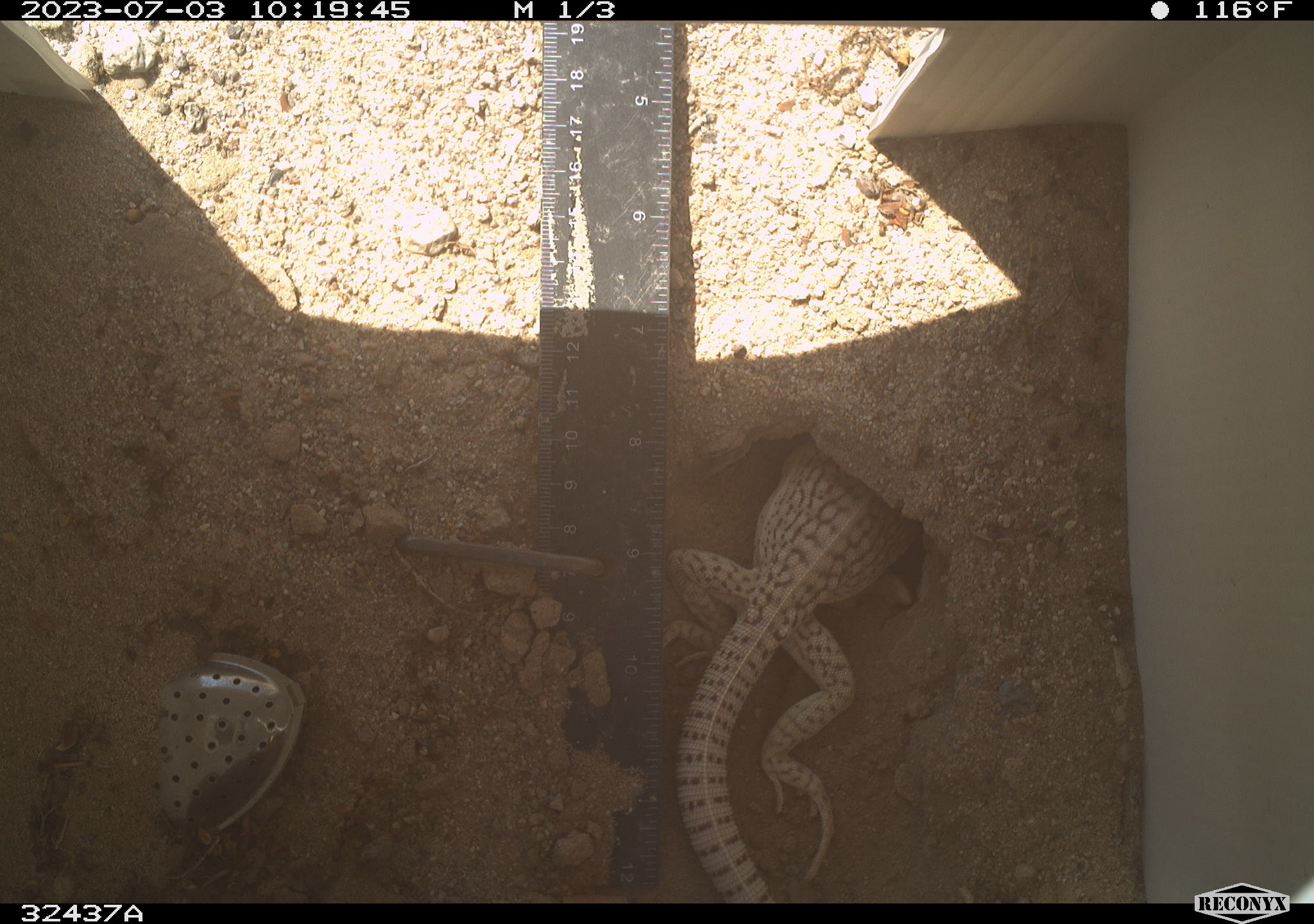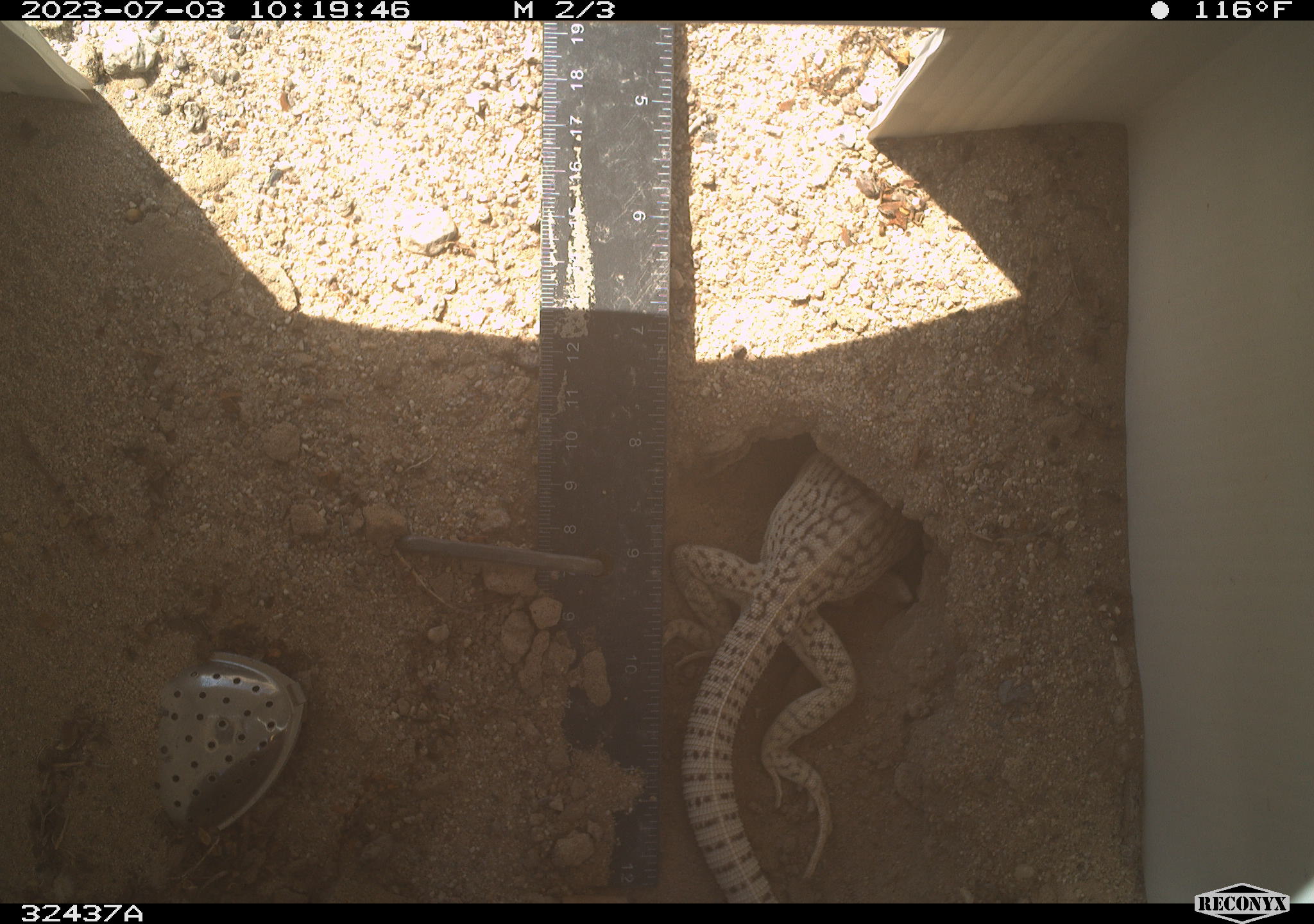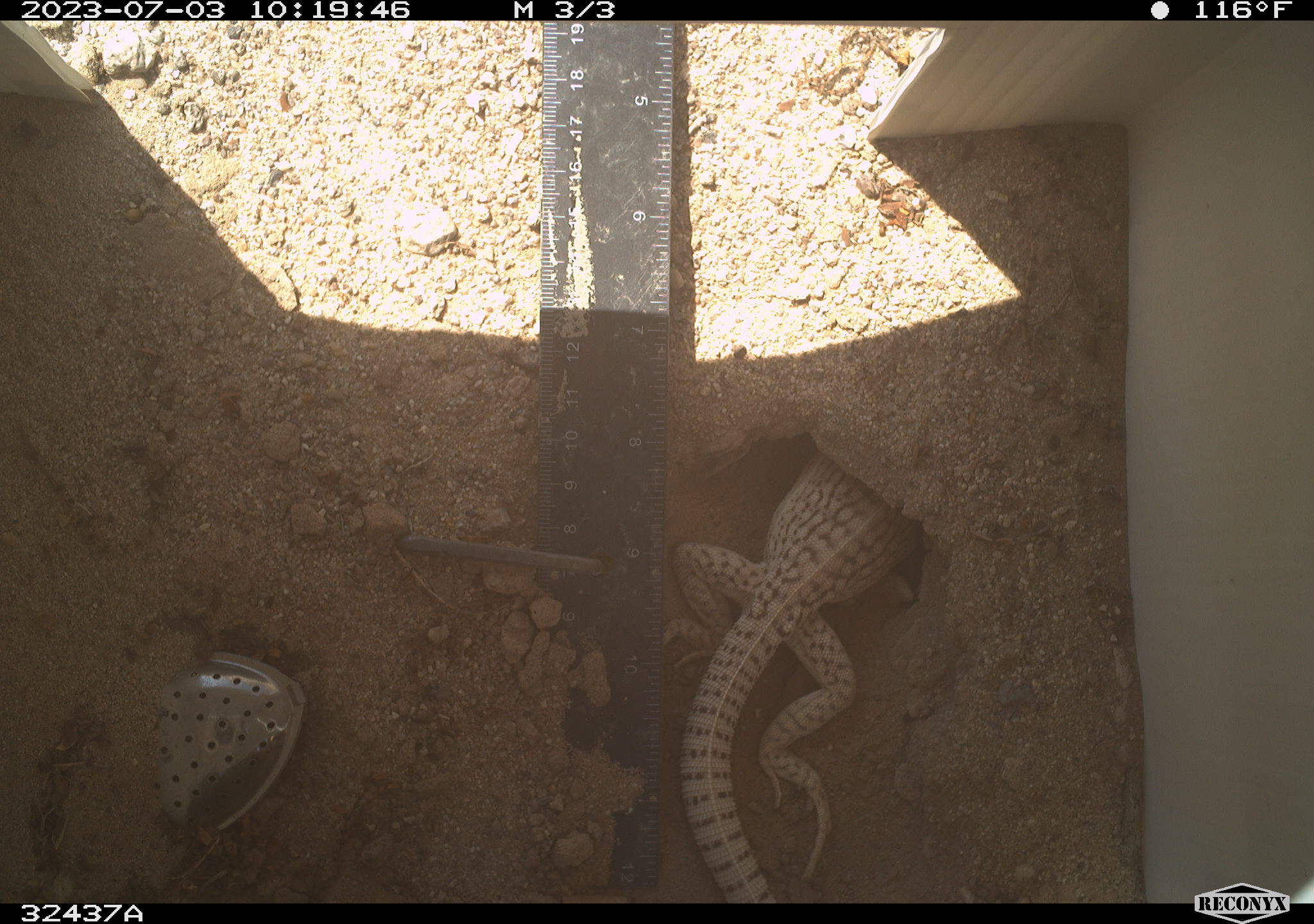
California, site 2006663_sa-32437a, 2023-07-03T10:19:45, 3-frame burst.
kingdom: Animalia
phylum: Chordata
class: Reptilia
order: Squamata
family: Iguanidae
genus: Dipsosaurus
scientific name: Dipsosaurus dorsalis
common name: common desert iguana